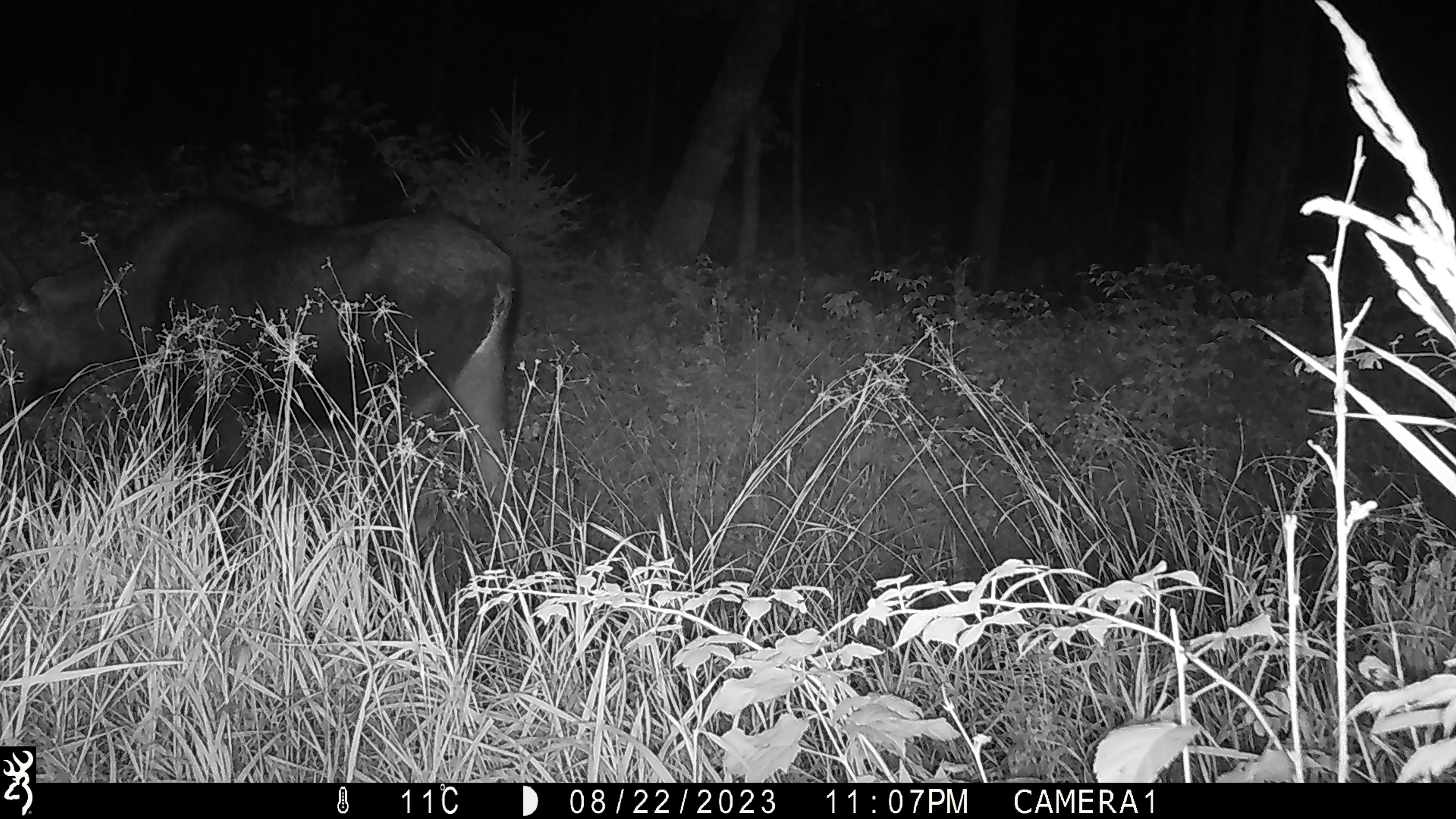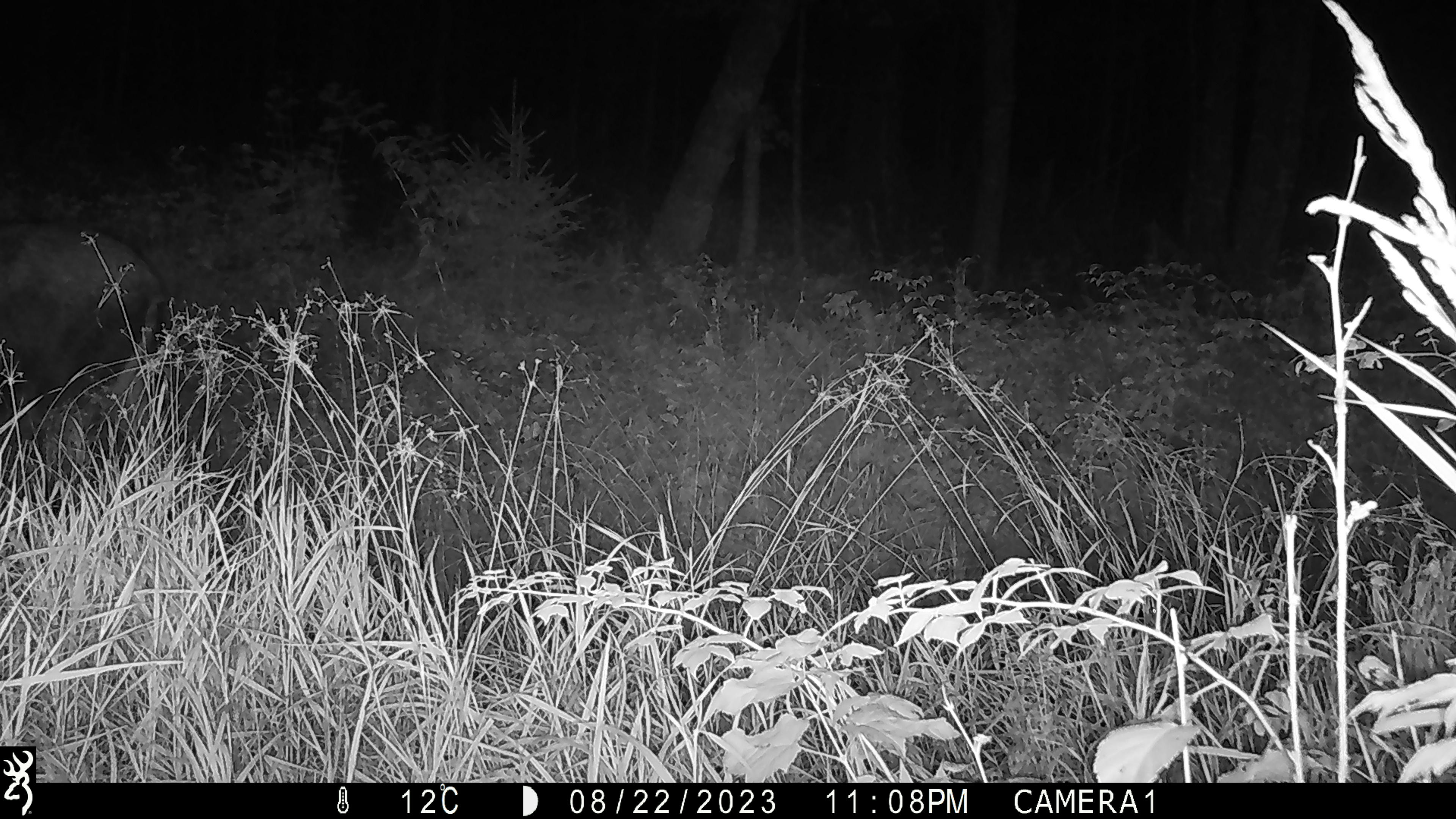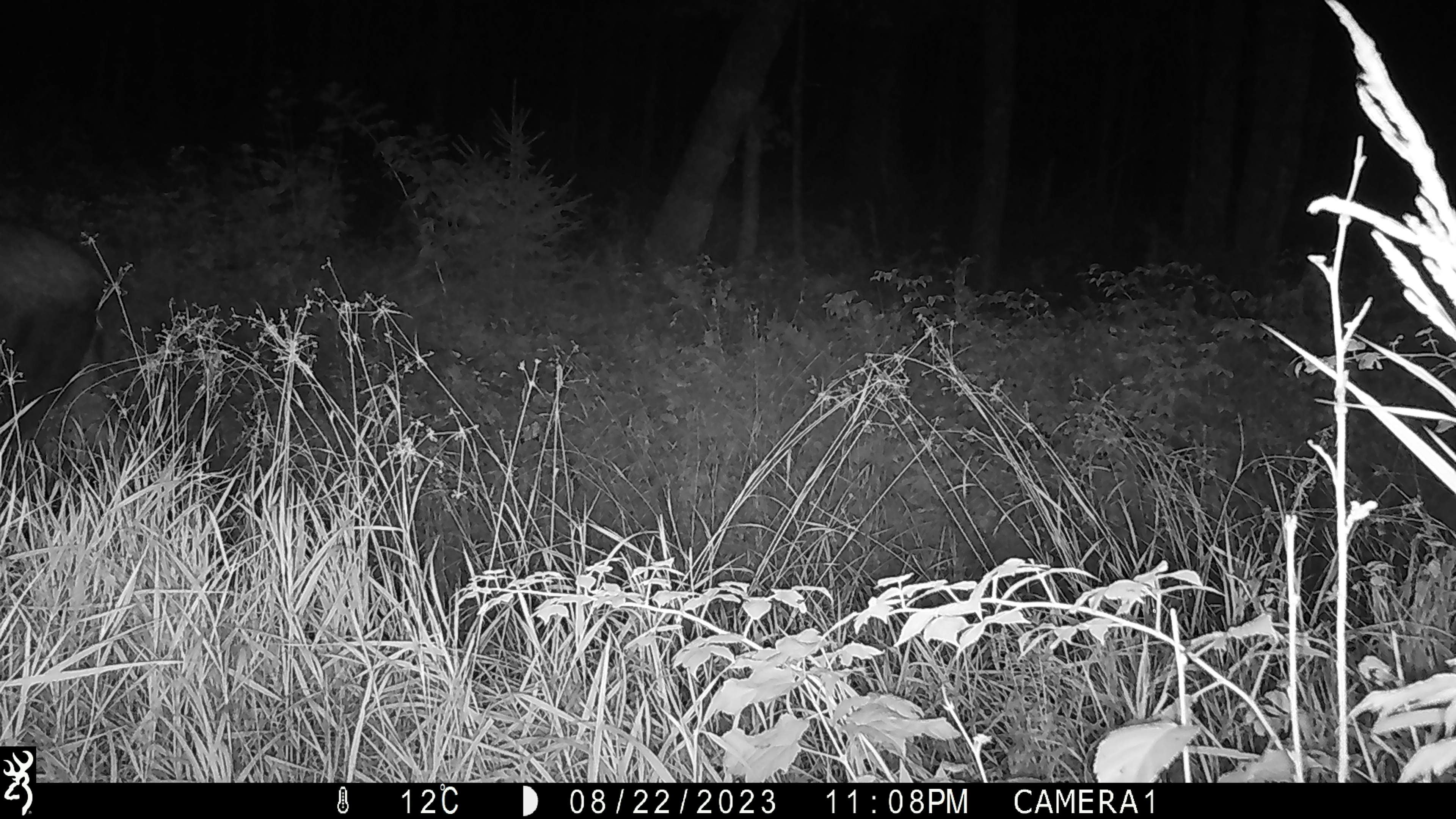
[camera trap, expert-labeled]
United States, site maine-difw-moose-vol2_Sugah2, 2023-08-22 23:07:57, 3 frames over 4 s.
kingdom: Animalia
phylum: Chordata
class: Mammalia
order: Artiodactyla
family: Cervidae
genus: Alces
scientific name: Alces alces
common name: moose